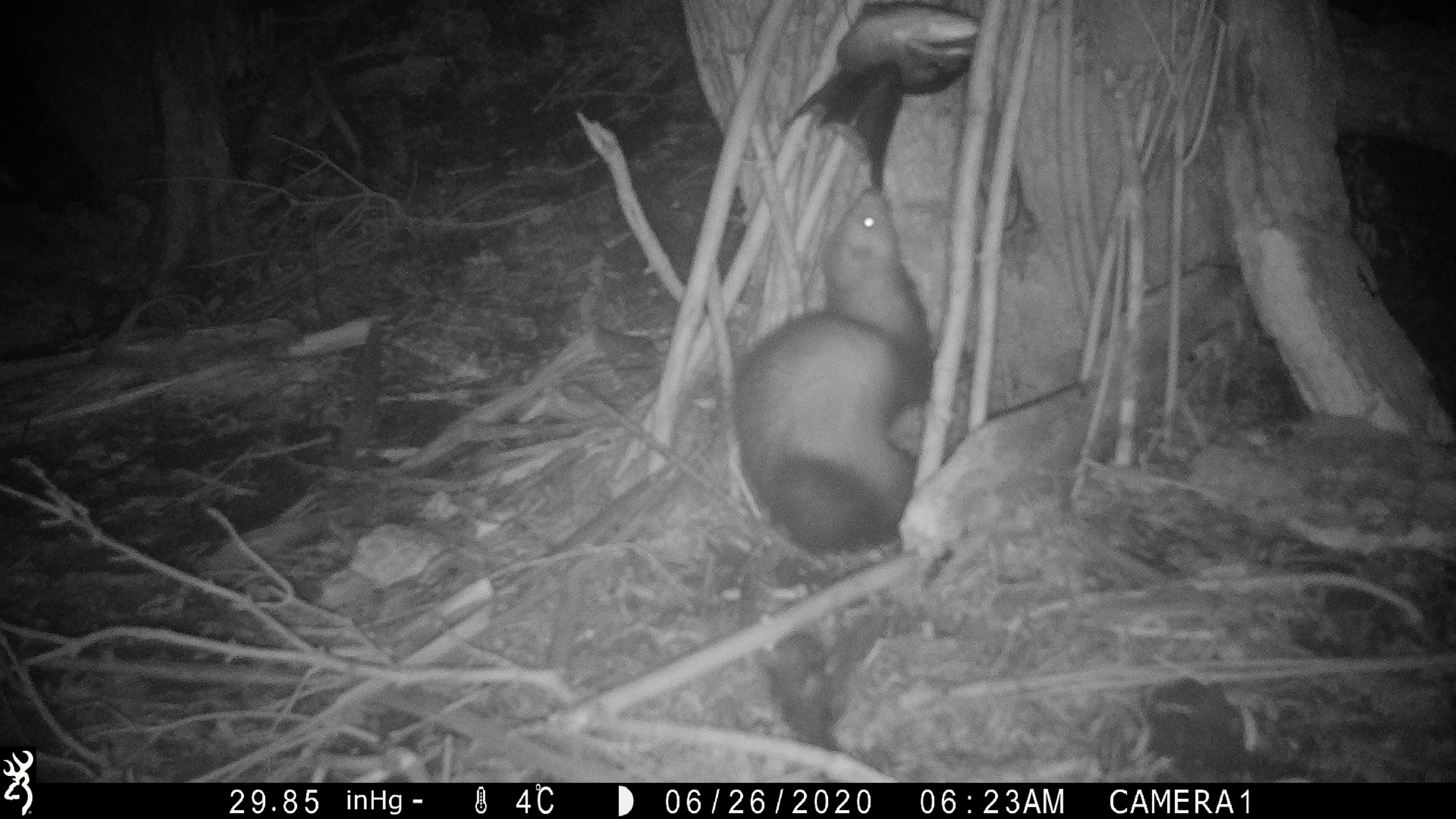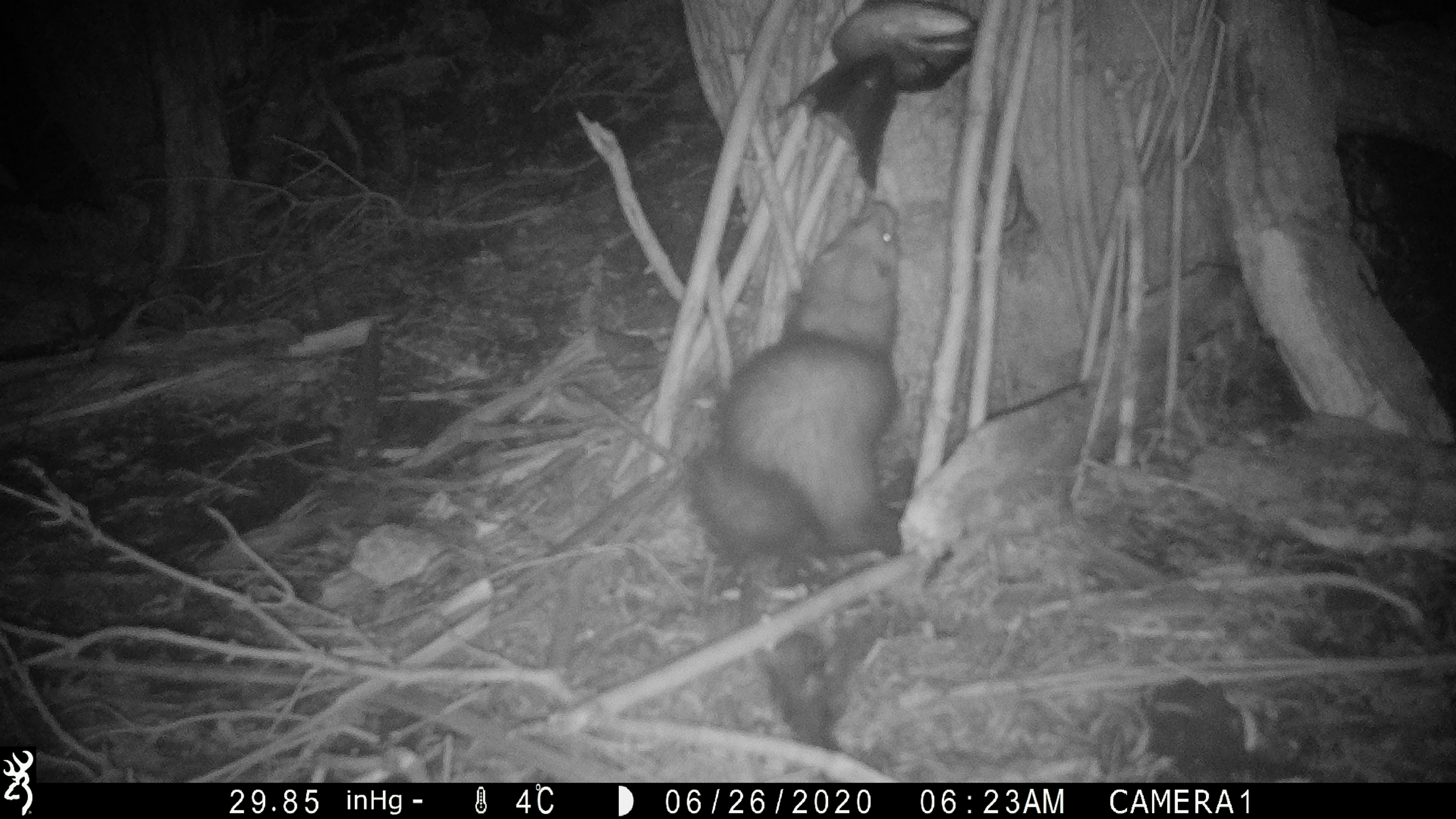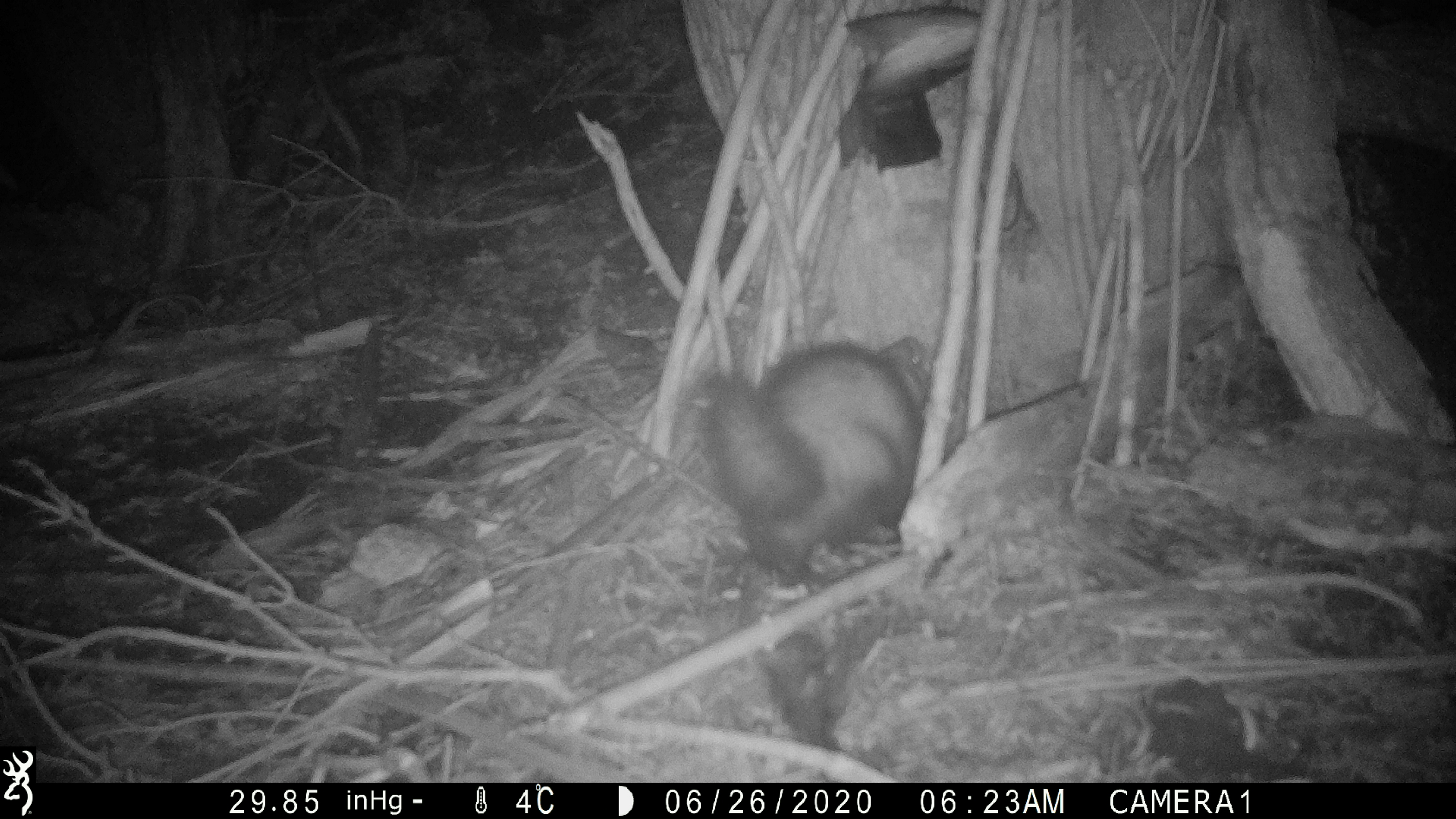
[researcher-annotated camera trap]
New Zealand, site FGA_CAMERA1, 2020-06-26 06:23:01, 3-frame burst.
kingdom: Animalia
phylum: Chordata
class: Mammalia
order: Carnivora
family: Mustelidae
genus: Mustela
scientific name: Mustela furo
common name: ferret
Ferret (Mustela furo).